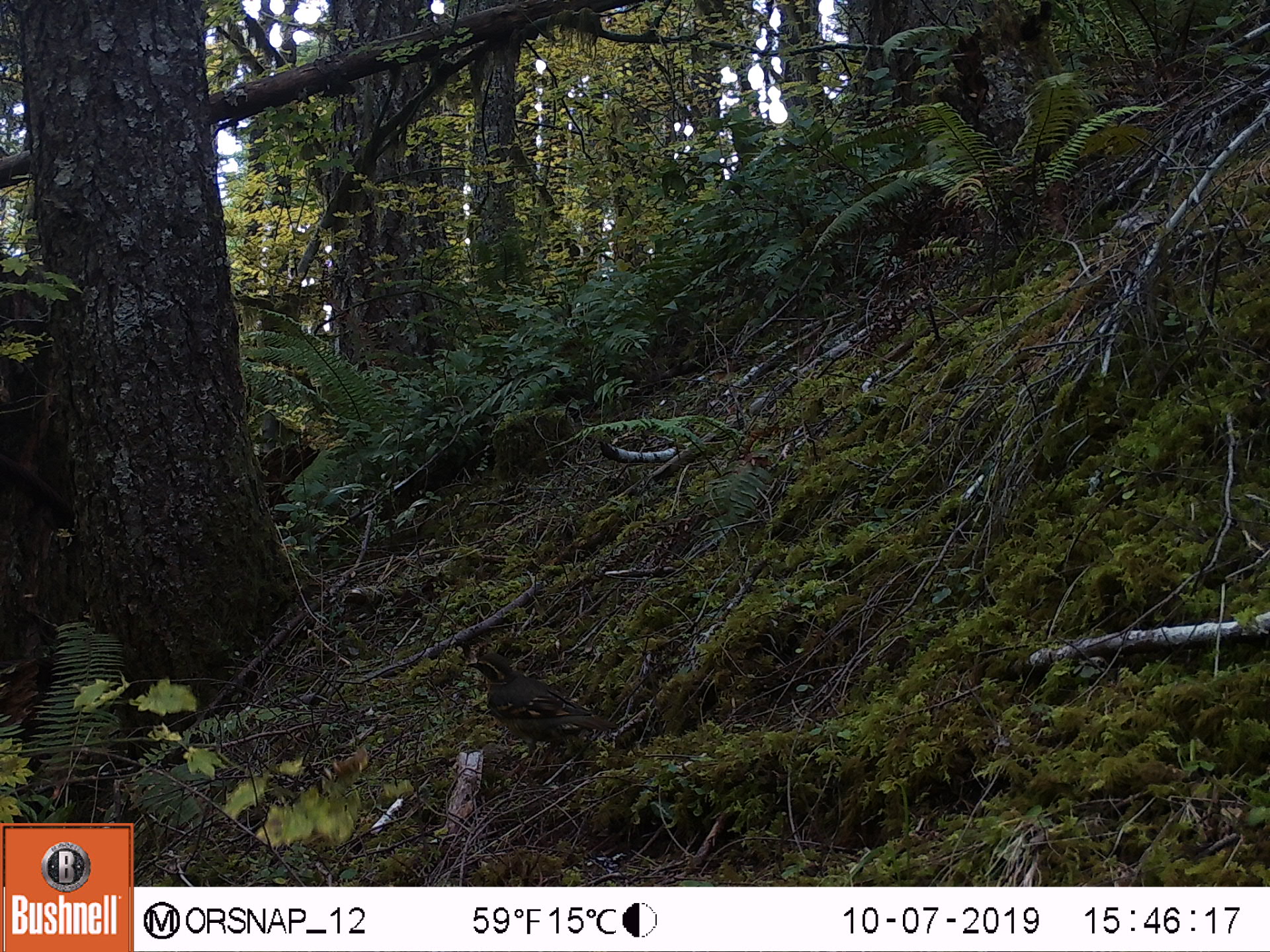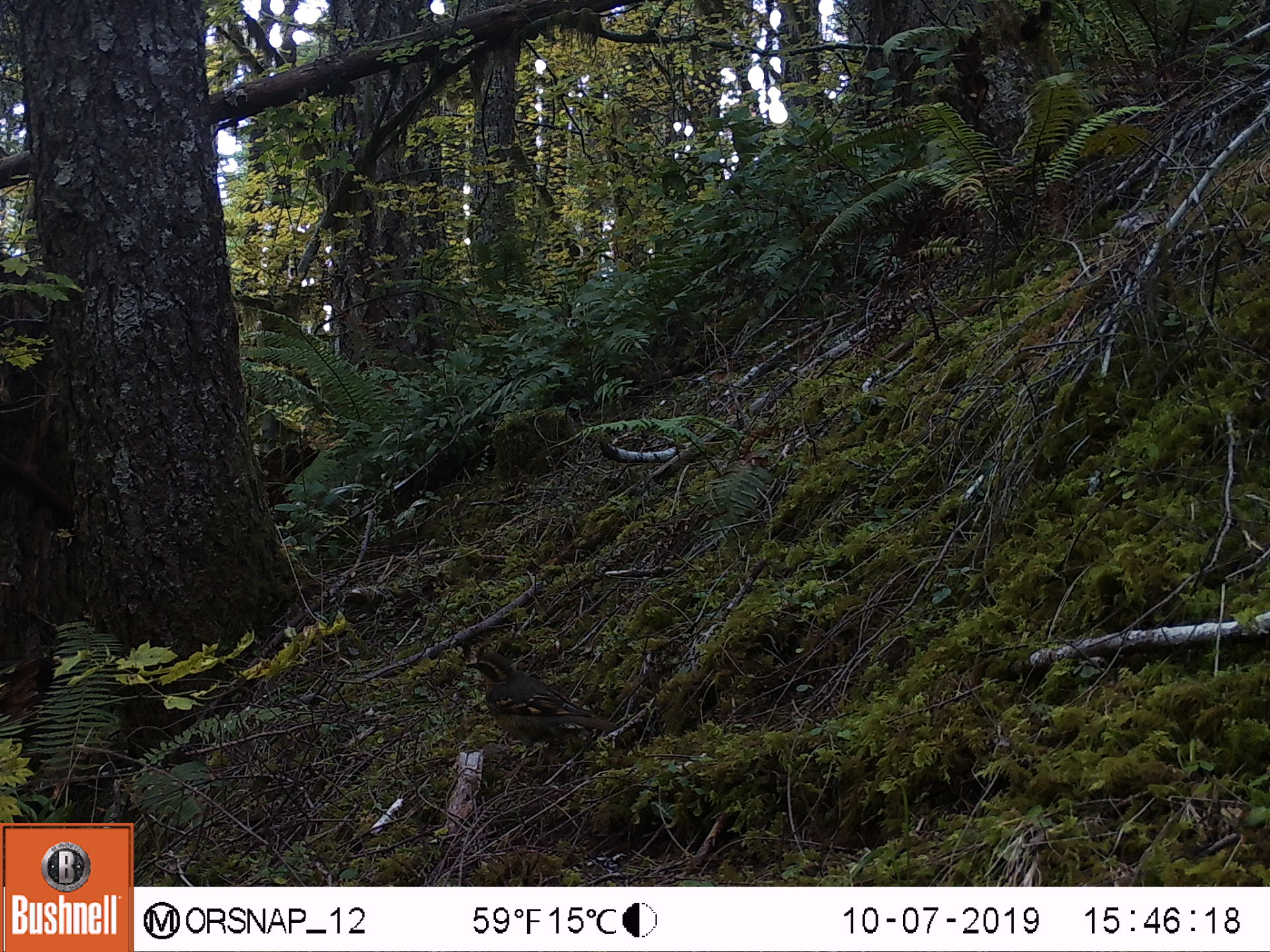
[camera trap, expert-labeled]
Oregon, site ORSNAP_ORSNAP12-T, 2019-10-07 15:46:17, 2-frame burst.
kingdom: Animalia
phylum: Chordata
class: Aves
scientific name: Aves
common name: bird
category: other bird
Other bird (bird) (Aves).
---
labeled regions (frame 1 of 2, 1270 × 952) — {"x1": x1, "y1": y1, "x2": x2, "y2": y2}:
other bird: {"x1": 424, "y1": 629, "x2": 636, "y2": 774}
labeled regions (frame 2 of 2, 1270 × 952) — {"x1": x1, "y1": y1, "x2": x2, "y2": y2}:
other bird: {"x1": 449, "y1": 641, "x2": 649, "y2": 762}